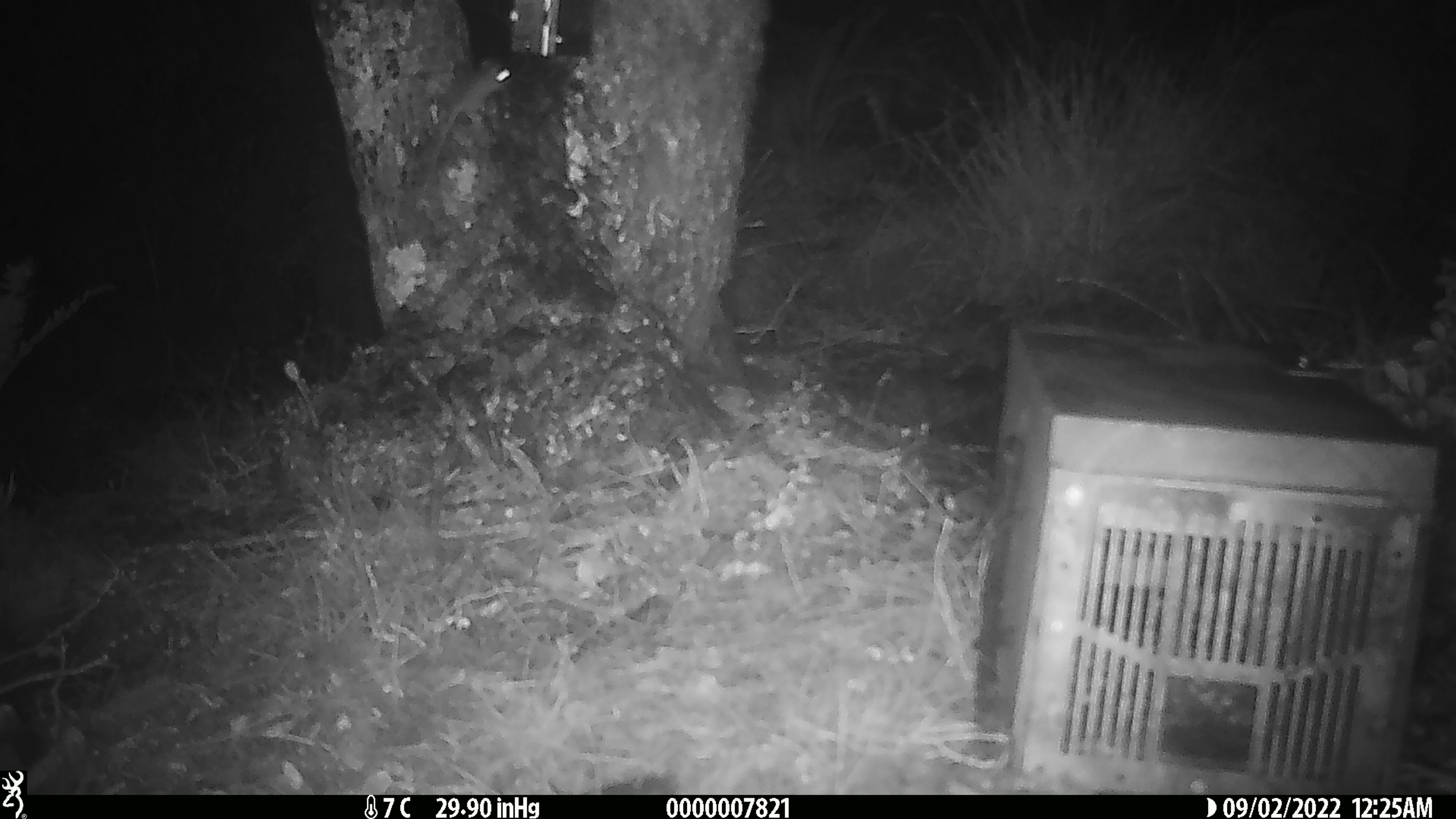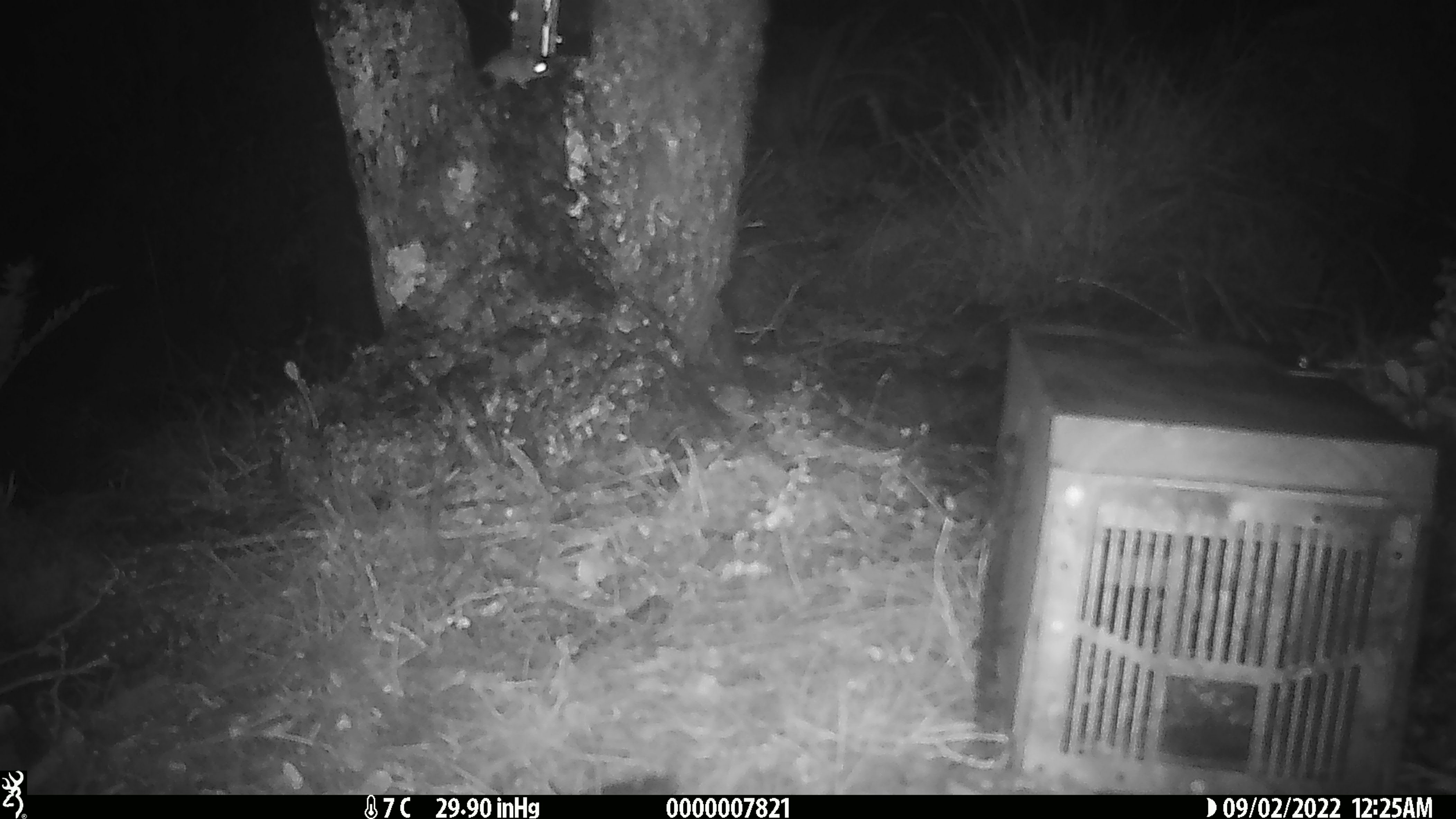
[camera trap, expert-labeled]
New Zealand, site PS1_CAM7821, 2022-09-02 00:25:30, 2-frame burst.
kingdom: Animalia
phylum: Chordata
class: Mammalia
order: Rodentia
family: Muridae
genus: Mus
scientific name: Mus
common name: mouse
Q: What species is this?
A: Mouse (Mus).